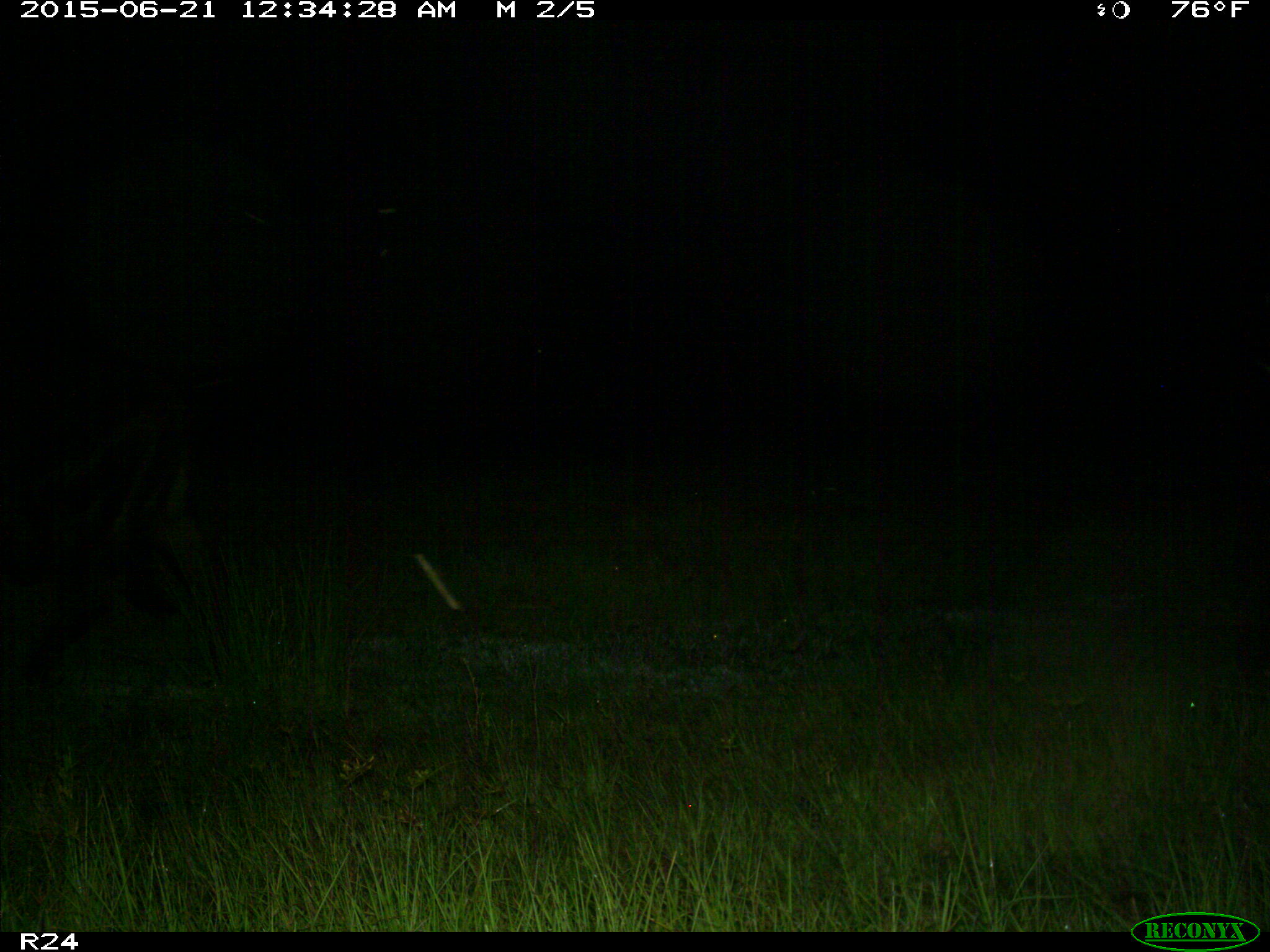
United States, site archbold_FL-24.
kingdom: Animalia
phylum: Chordata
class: Mammalia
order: Artiodactyla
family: Bovidae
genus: Bos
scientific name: Bos taurus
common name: domestic cow